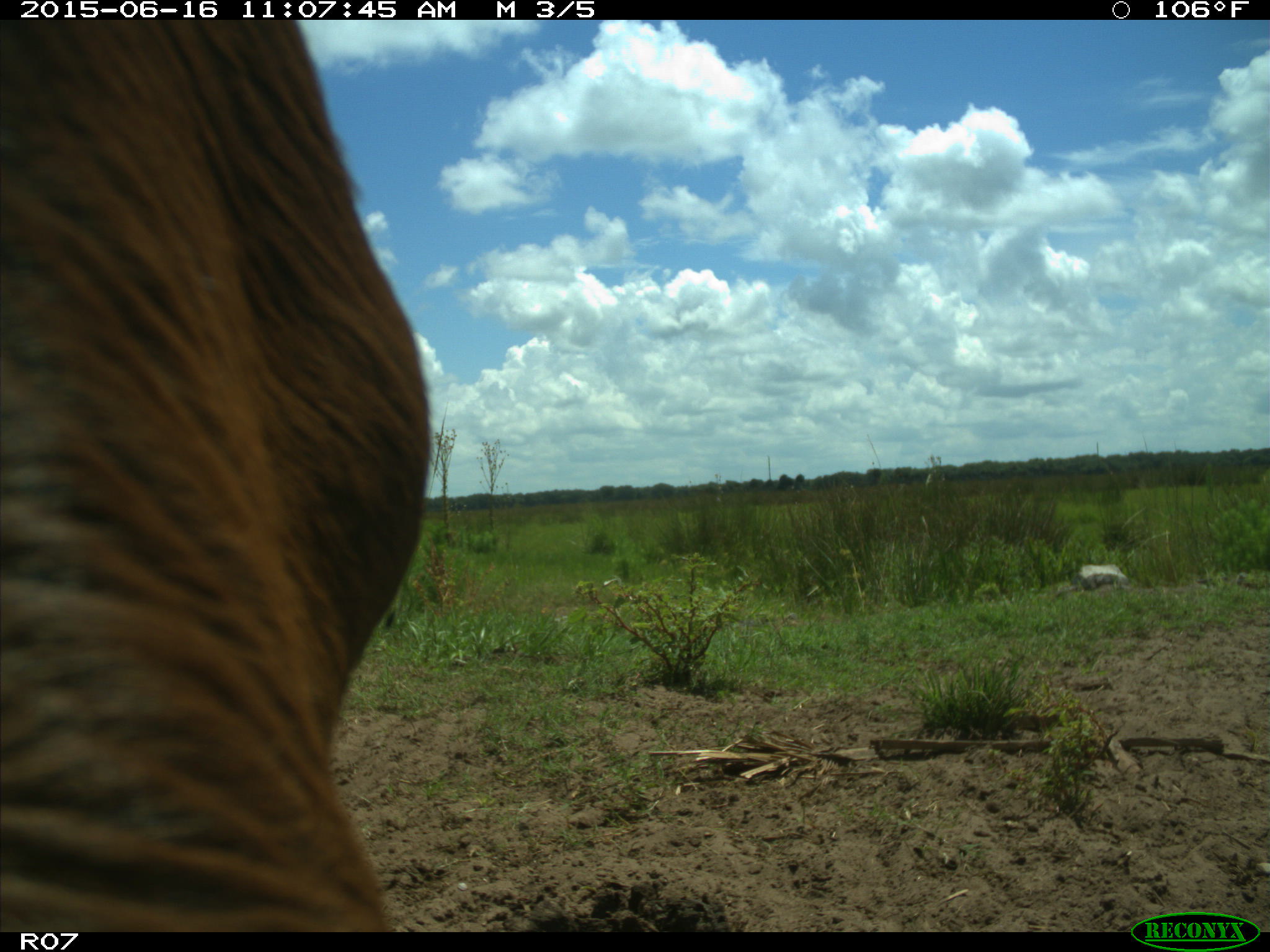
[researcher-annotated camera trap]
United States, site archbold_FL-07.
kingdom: Animalia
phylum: Chordata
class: Mammalia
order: Artiodactyla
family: Bovidae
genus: Bos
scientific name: Bos taurus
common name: domestic cow